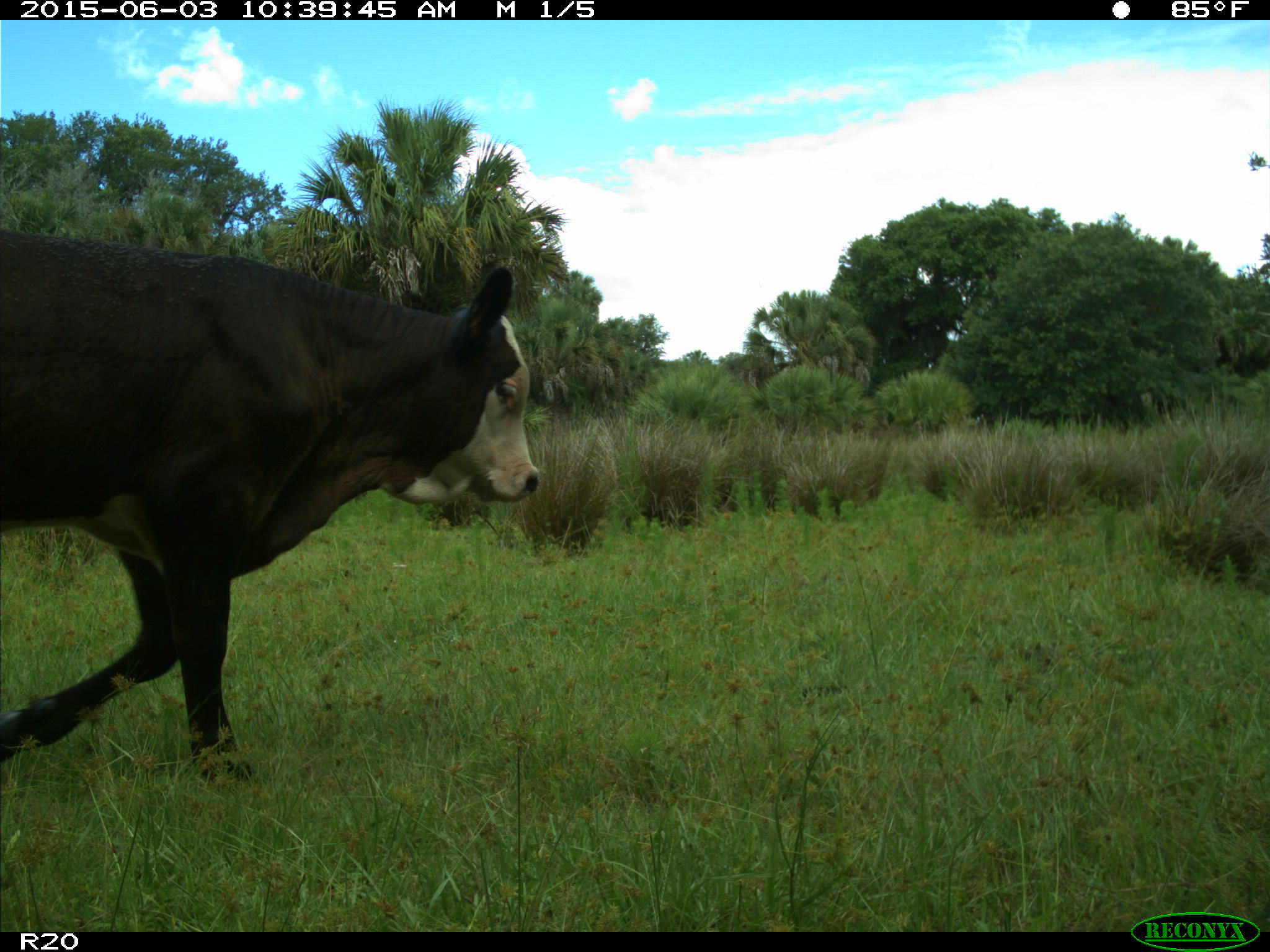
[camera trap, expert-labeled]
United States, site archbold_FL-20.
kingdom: Animalia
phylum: Chordata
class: Mammalia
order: Artiodactyla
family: Bovidae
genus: Bos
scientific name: Bos taurus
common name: domestic cow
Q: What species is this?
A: Bos taurus (domestic cow).